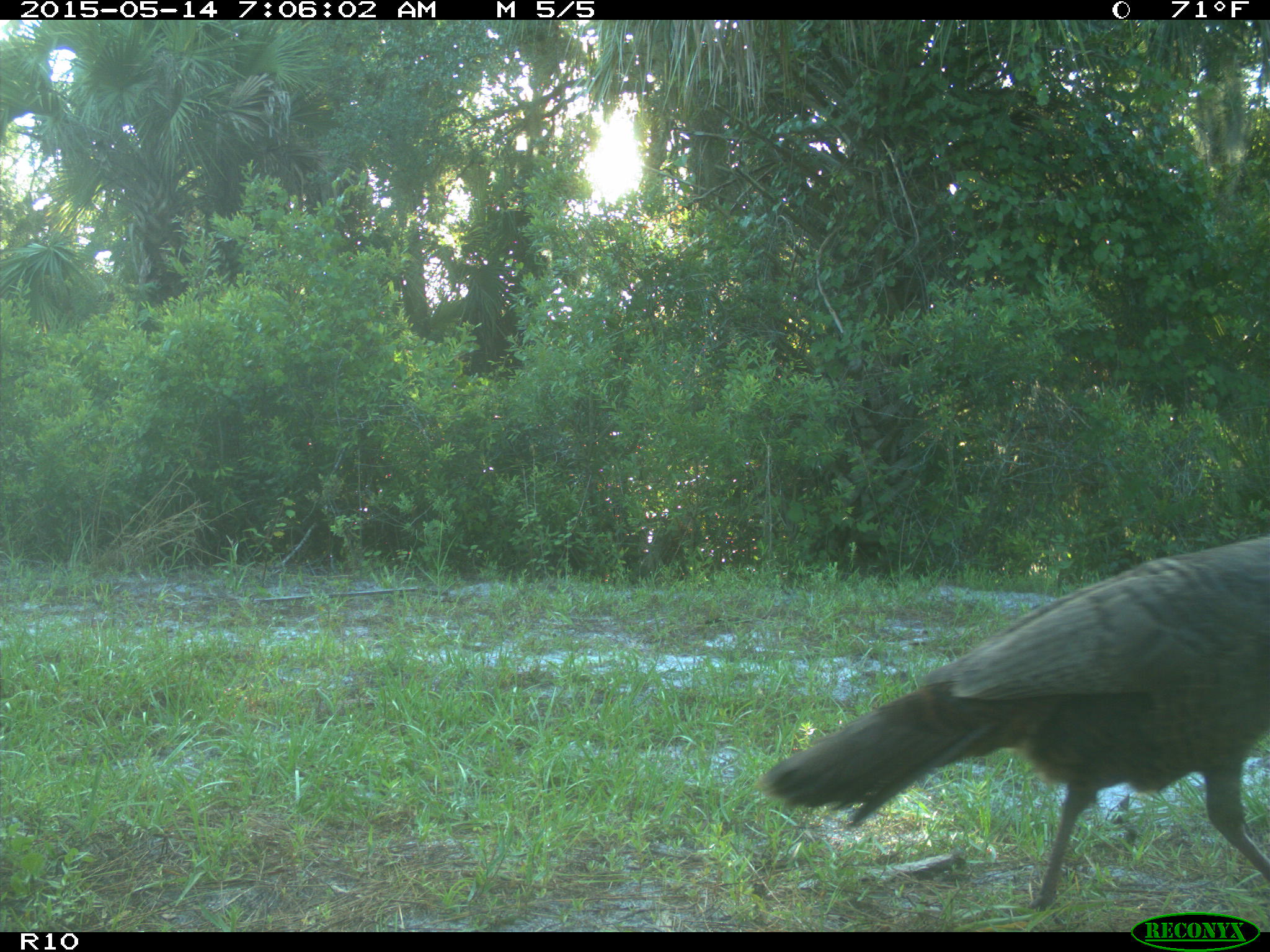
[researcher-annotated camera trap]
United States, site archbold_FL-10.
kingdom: Animalia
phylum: Chordata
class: Aves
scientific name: Aves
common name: birds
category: unidentified bird